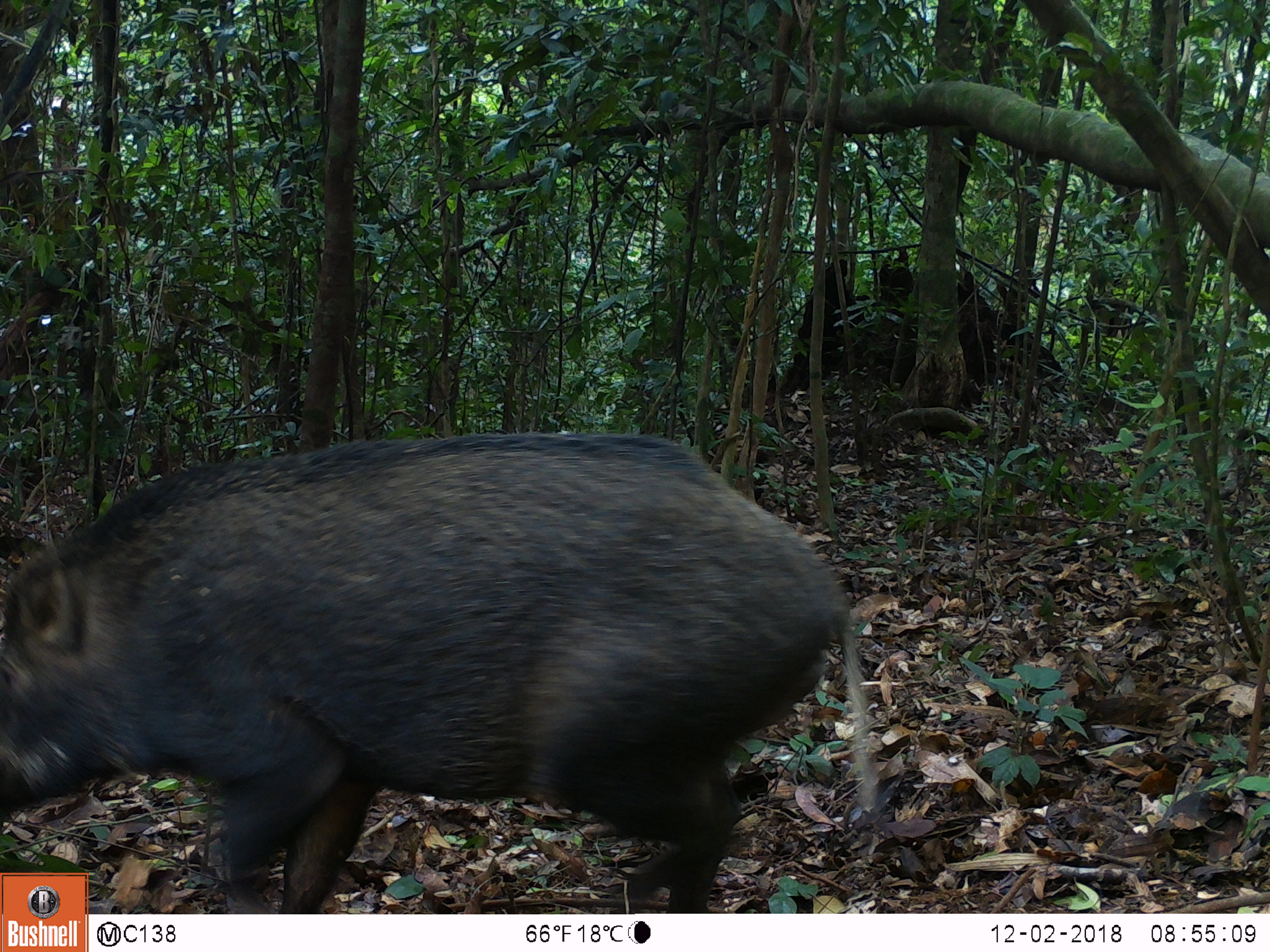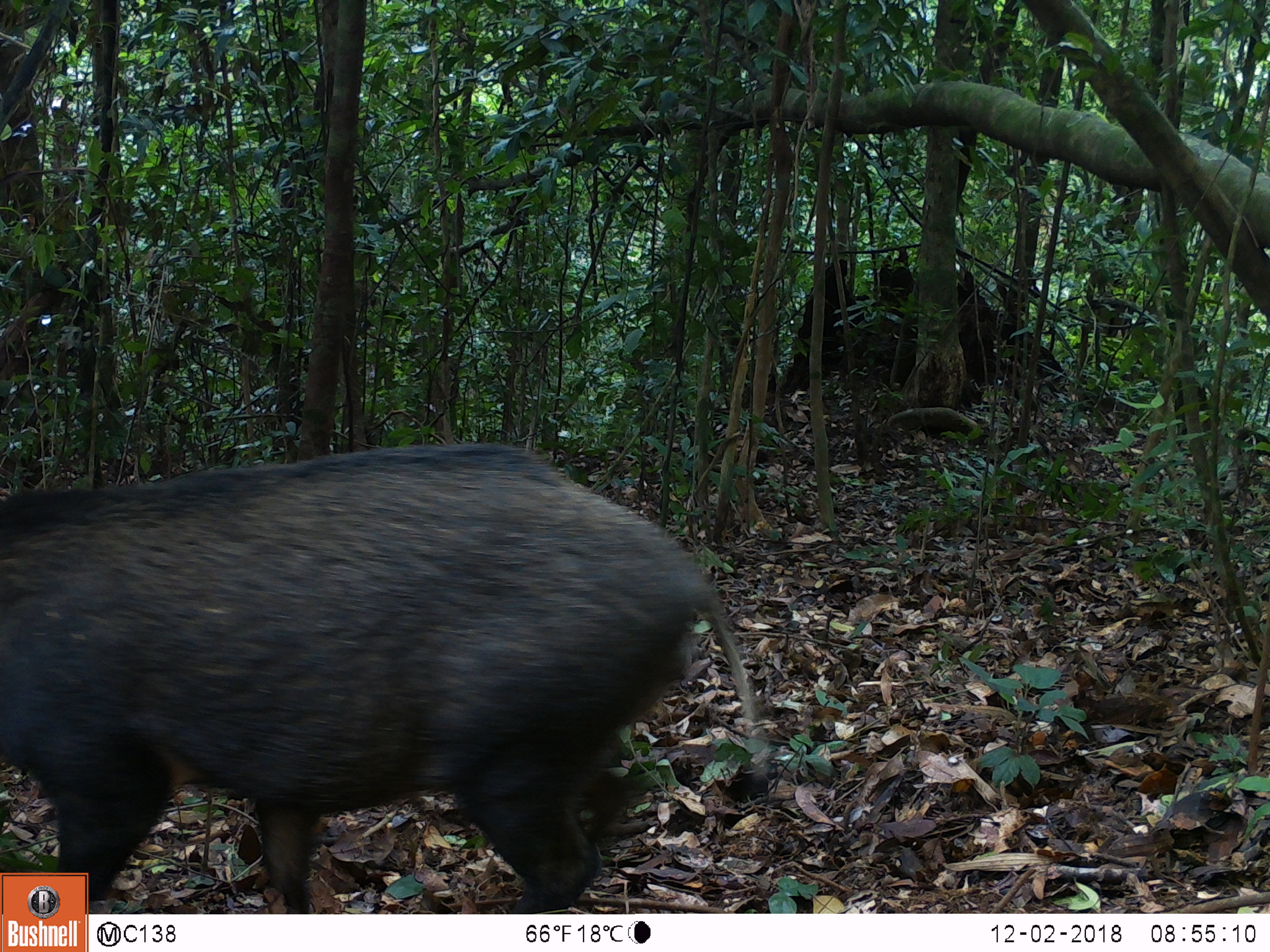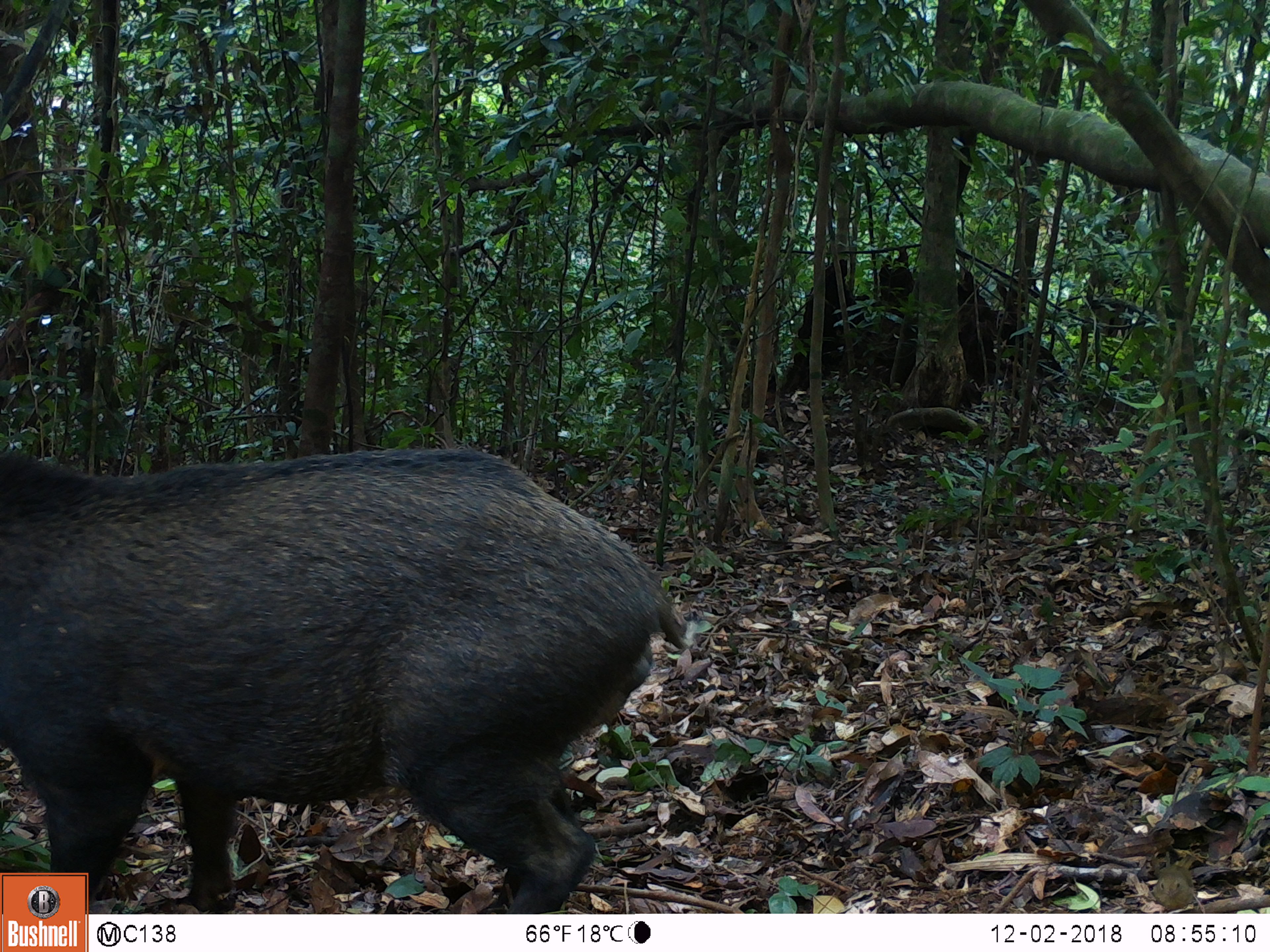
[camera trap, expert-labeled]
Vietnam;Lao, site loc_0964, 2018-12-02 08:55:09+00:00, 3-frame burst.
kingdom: Animalia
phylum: Chordata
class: Mammalia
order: Artiodactyla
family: Suidae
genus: Sus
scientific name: Sus scrofa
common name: eurasian wild pig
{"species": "eurasian wild pig (Sus scrofa)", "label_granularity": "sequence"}